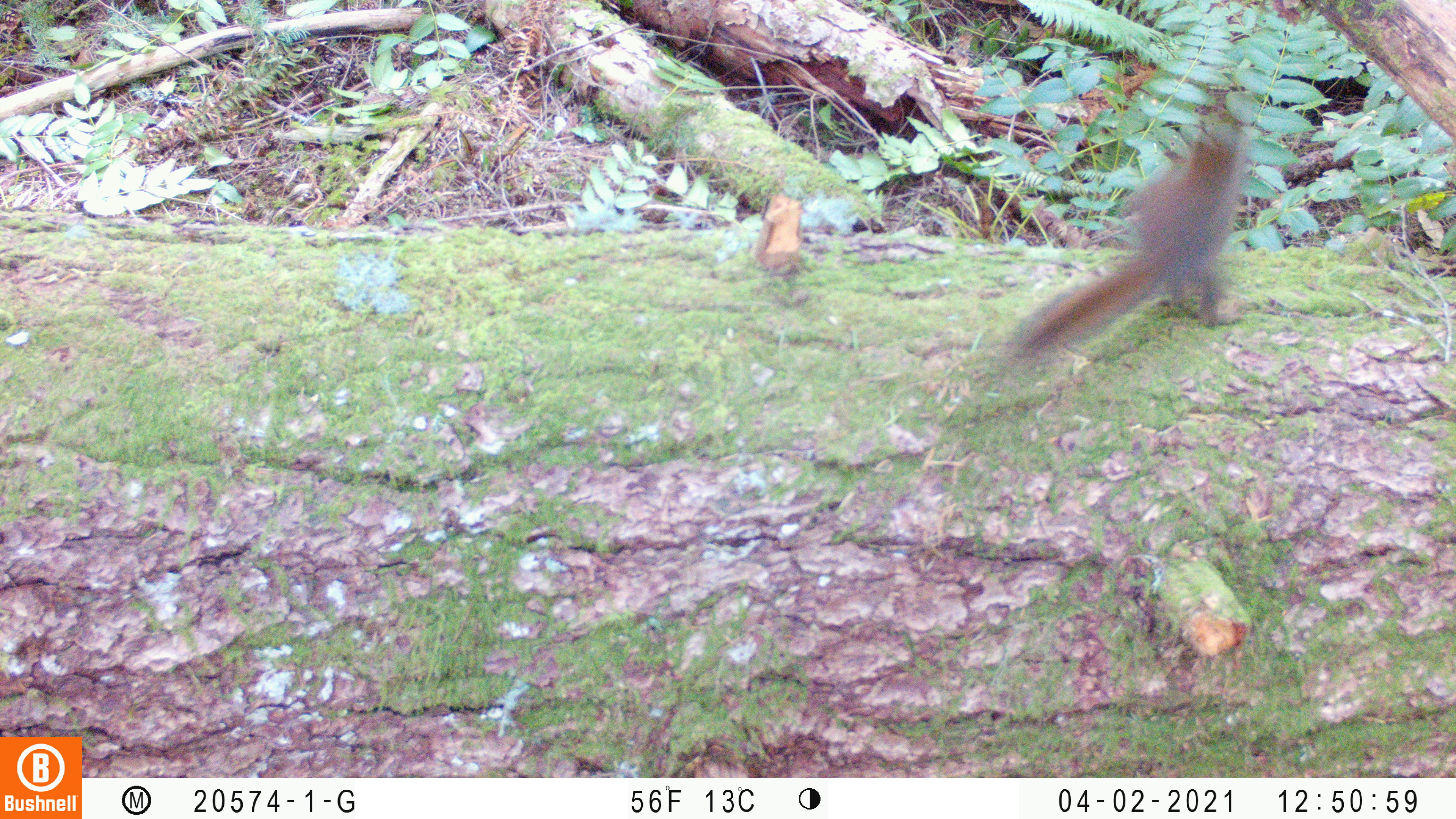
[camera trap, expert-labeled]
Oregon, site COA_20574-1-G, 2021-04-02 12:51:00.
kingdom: Animalia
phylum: Chordata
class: Mammalia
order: Rodentia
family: Sciuridae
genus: Tamiasciurus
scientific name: Tamiasciurus douglasii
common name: douglas squirrel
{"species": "douglas squirrel (Tamiasciurus douglasii)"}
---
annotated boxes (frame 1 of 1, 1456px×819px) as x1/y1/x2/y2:
douglas squirrel: 1005/65/1253/363